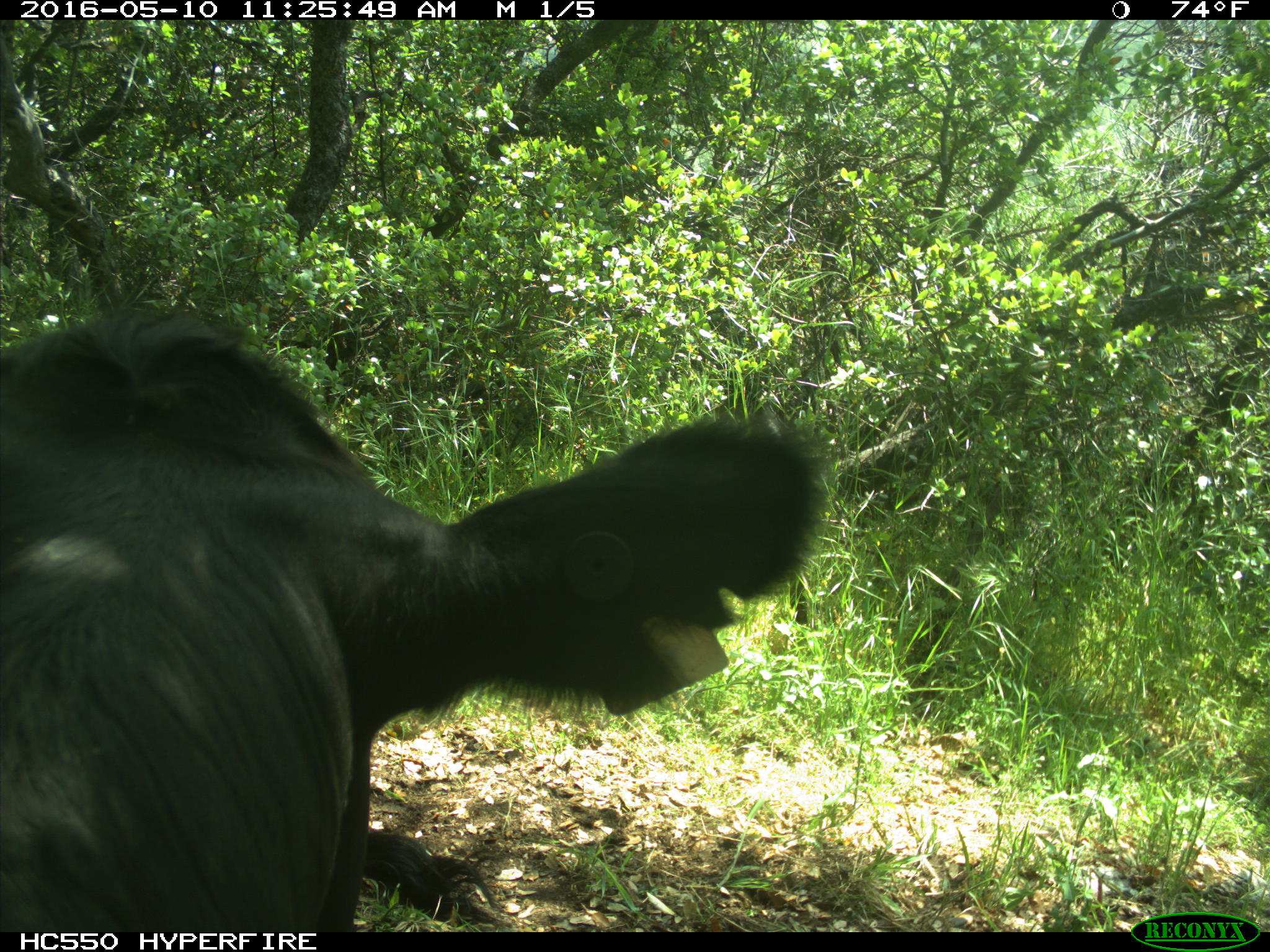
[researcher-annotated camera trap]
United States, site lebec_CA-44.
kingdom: Animalia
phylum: Chordata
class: Mammalia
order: Artiodactyla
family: Bovidae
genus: Bos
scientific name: Bos taurus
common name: domestic cow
Bos taurus (domestic cow).